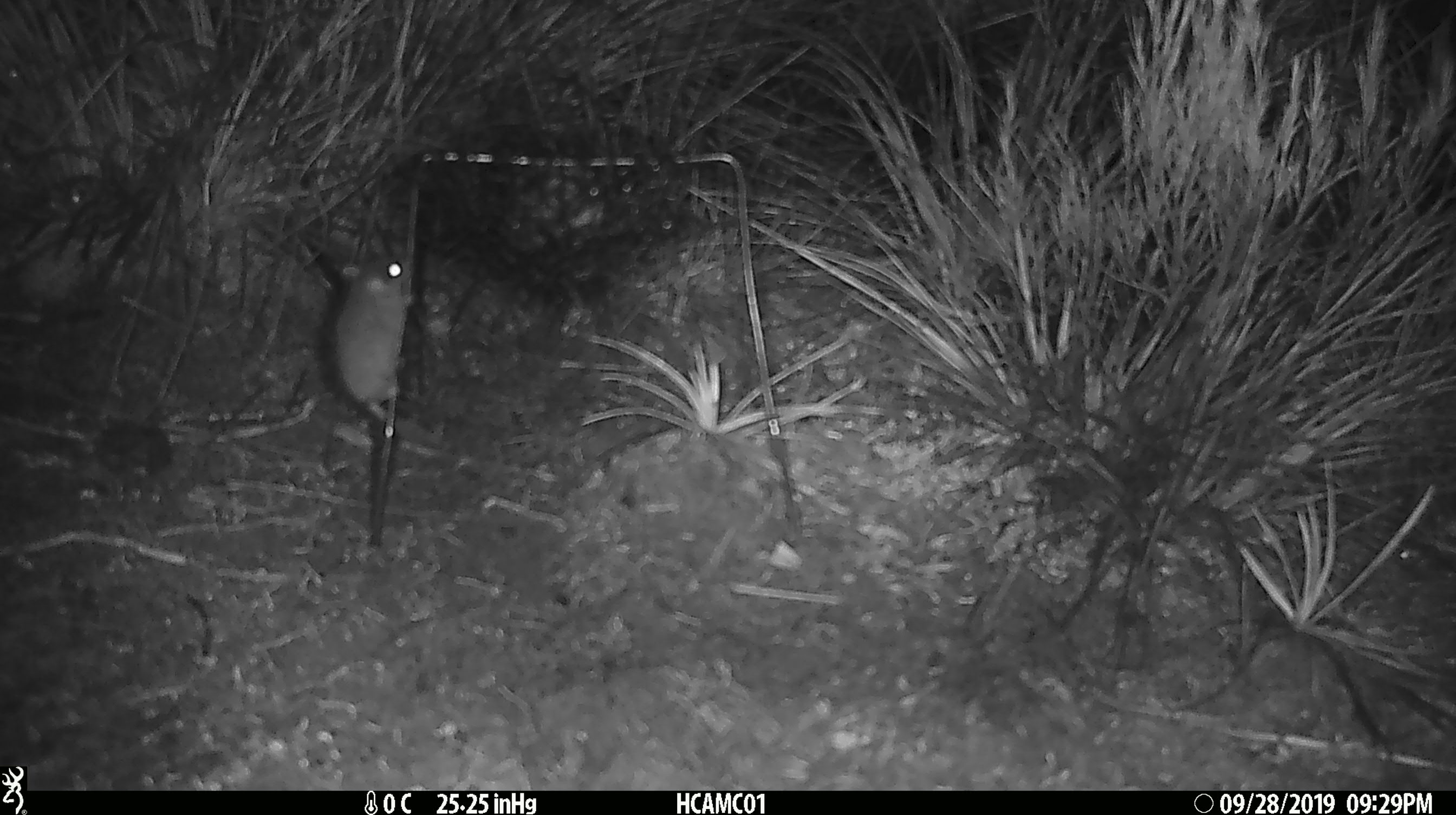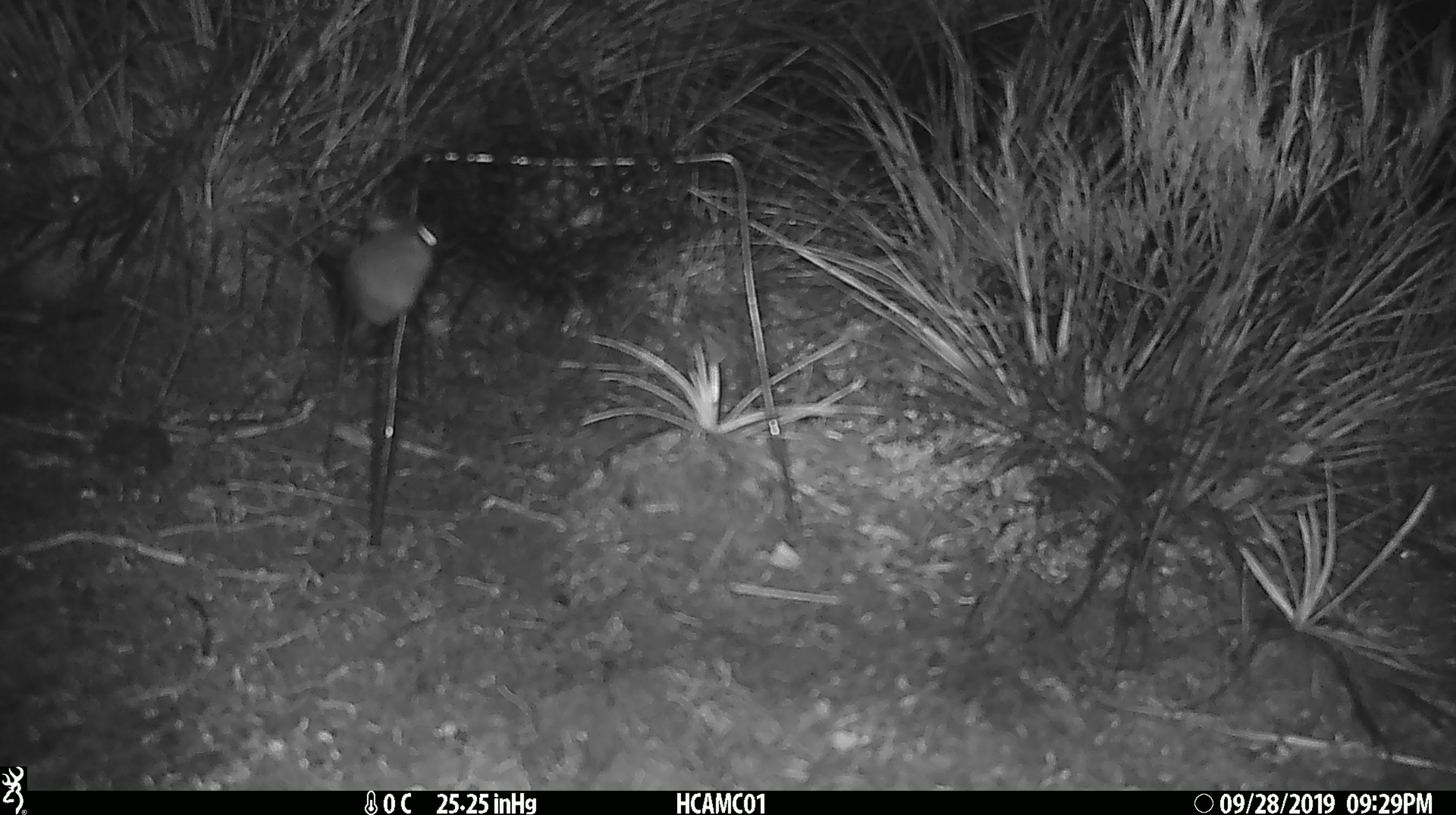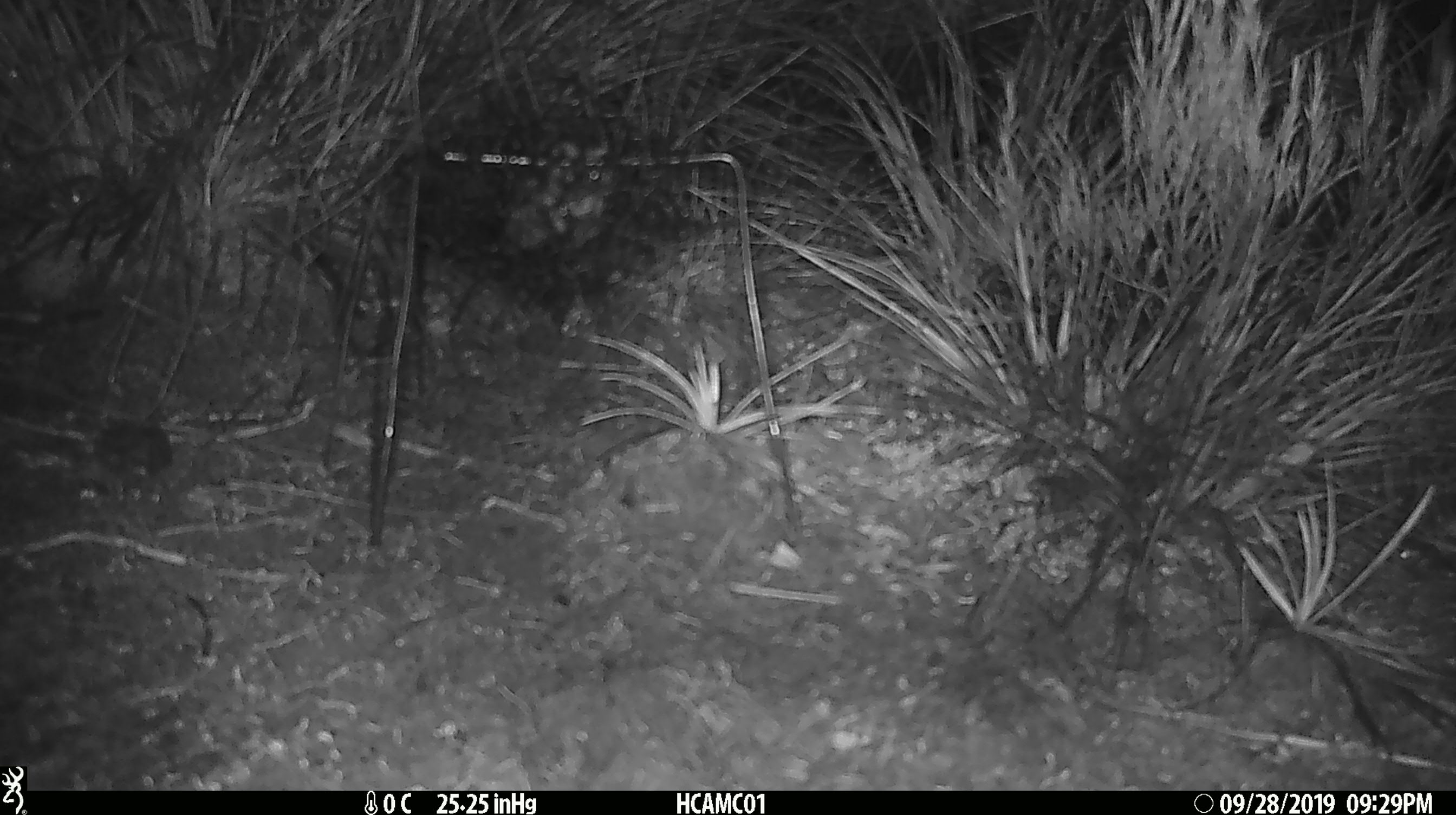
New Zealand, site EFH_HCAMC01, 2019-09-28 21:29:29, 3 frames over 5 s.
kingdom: Animalia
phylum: Chordata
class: Mammalia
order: Rodentia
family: Muridae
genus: Mus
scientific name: Mus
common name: mouse